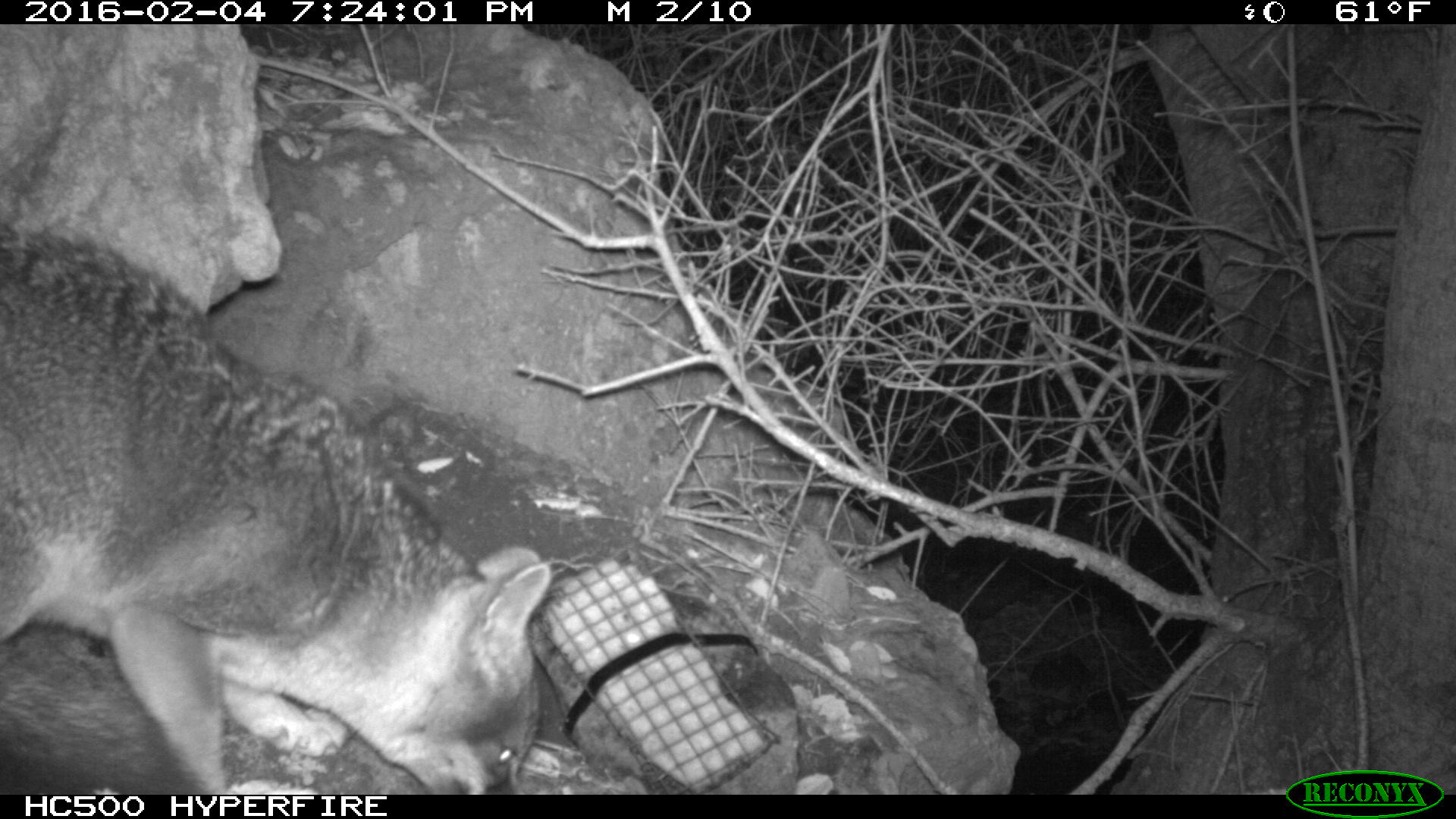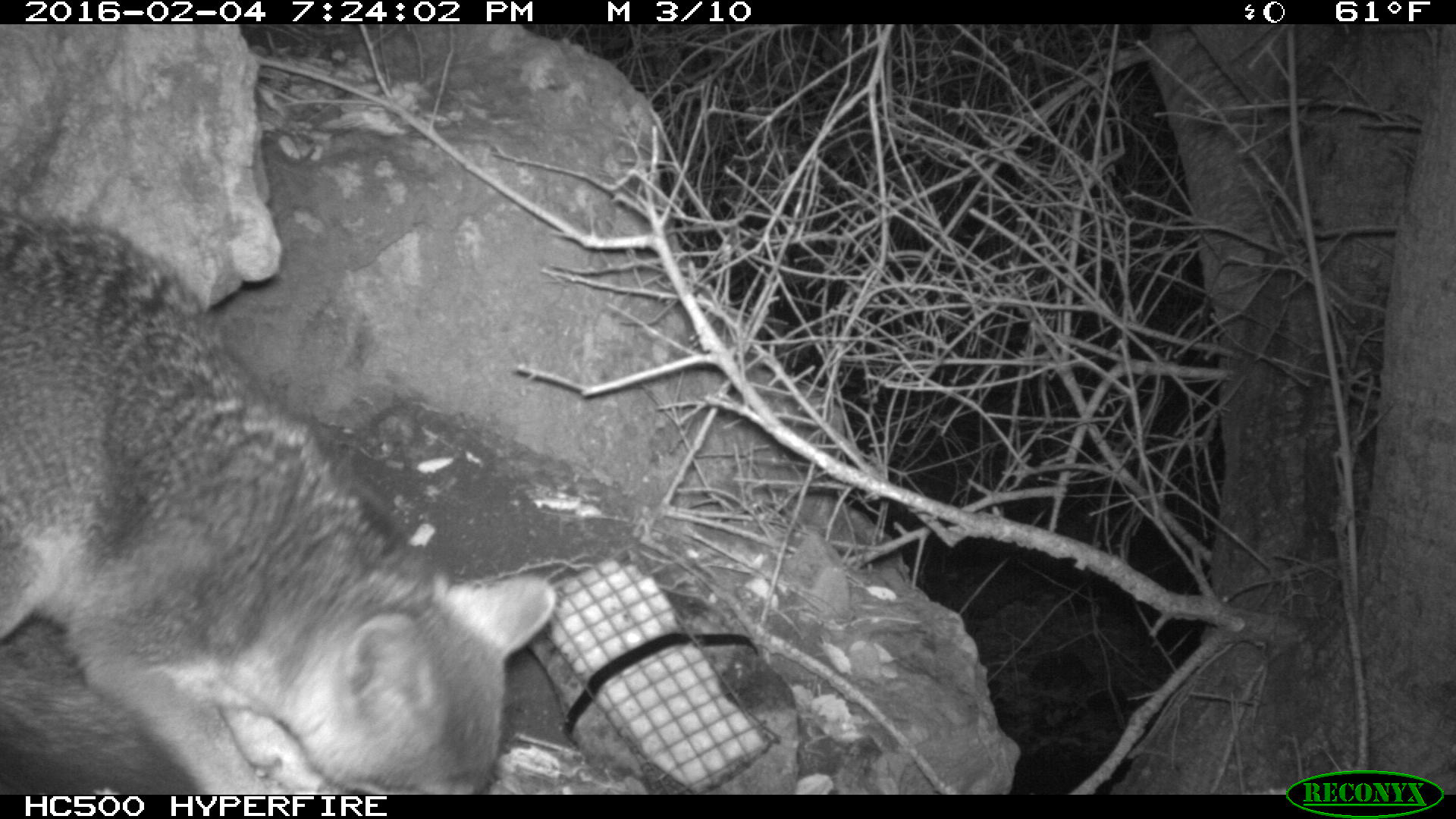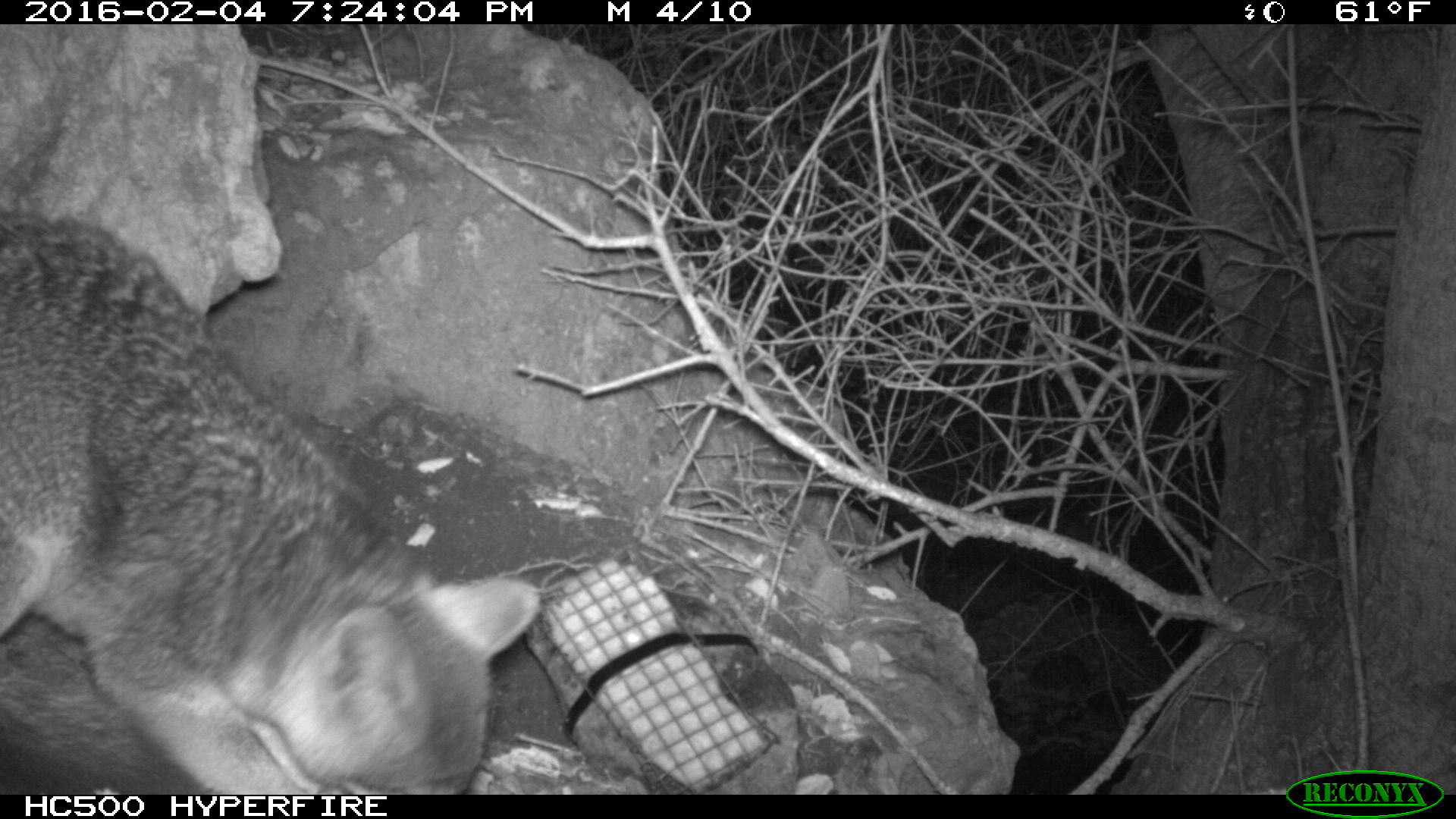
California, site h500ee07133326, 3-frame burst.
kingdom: Animalia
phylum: Chordata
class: Mammalia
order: Carnivora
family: Canidae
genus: Urocyon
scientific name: Urocyon littoralis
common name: island fox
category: fox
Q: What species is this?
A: Fox (island fox) (Urocyon littoralis).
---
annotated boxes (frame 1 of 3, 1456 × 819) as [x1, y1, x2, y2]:
fox: [0, 232, 551, 795]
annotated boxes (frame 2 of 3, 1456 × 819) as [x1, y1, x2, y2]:
fox: [0, 216, 556, 795]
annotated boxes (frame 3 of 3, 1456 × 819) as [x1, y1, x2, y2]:
fox: [0, 210, 543, 794]